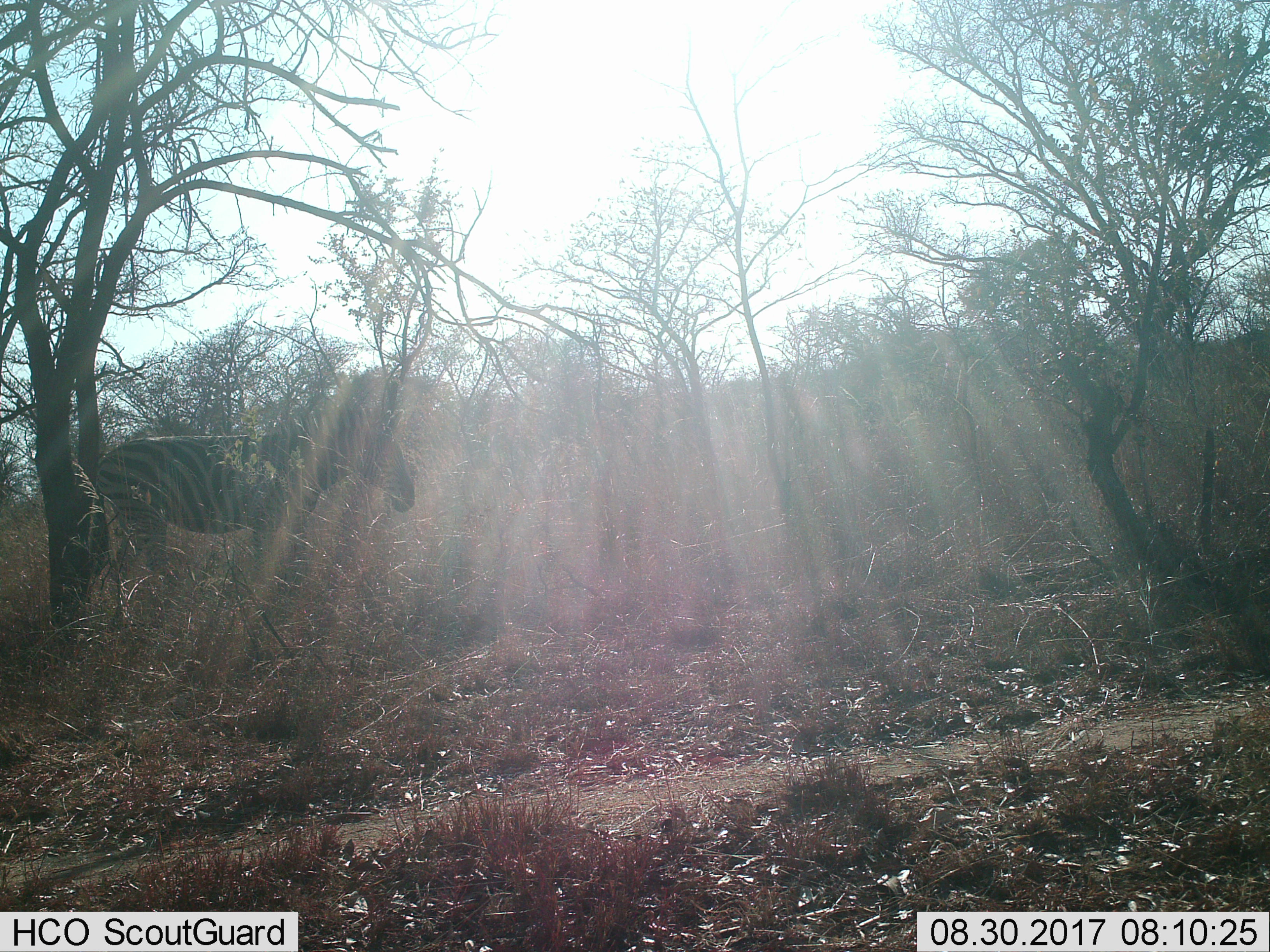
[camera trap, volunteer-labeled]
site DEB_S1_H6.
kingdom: Animalia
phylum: Chordata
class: Mammalia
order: Perissodactyla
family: Equidae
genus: Equus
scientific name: Equus quagga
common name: plains zebra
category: zebraplains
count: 1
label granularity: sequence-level